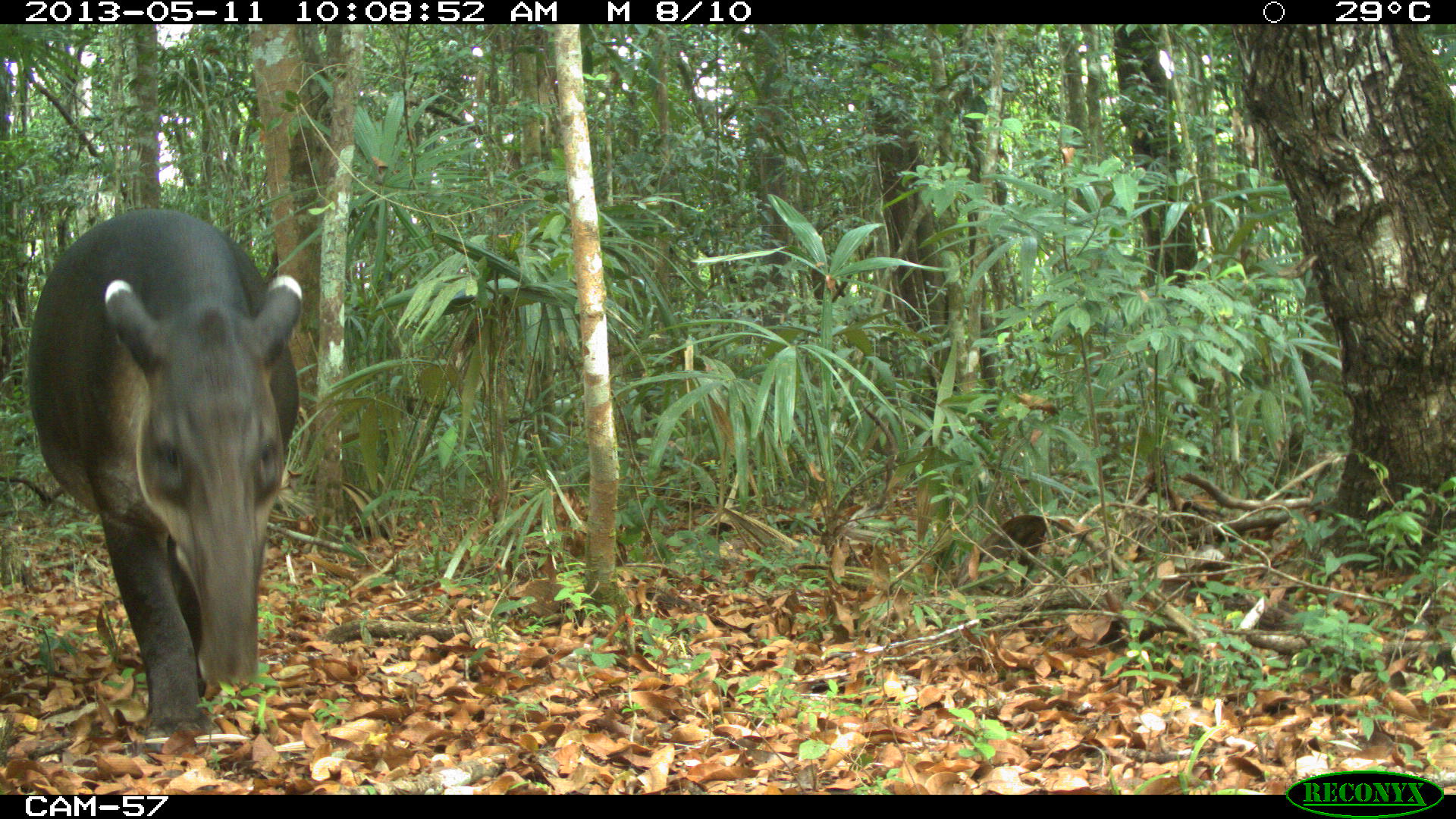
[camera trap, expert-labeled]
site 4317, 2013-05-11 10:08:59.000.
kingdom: Animalia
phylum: Chordata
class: Mammalia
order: Perissodactyla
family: Tapiridae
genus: Tapirus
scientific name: Tapirus bairdii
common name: baird's tapir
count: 2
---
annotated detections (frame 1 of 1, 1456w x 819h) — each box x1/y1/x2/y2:
tapirus bairdii: 26/208/303/753